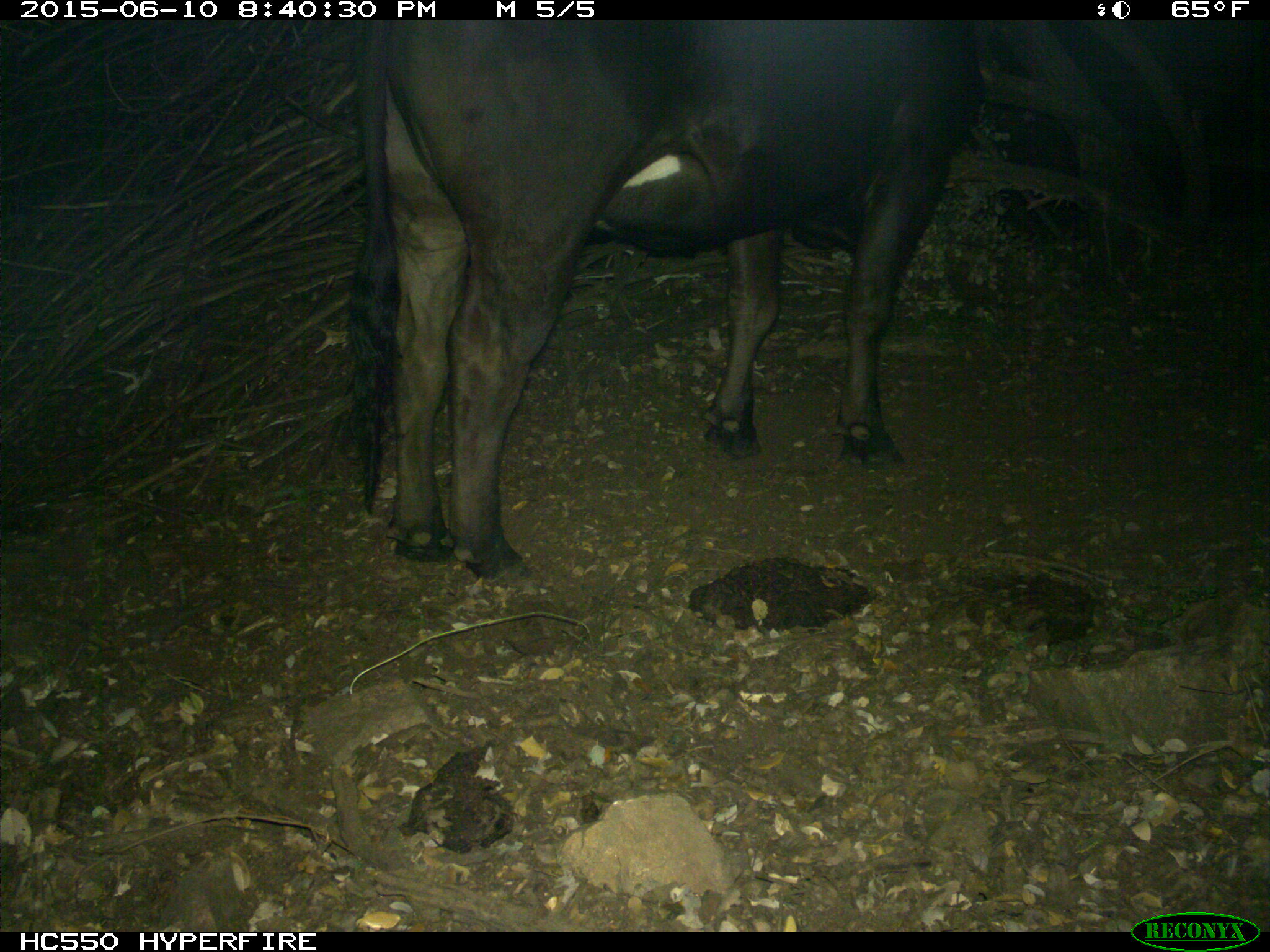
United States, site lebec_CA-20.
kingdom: Animalia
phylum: Chordata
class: Mammalia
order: Artiodactyla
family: Bovidae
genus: Bos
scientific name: Bos taurus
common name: domestic cow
Bos taurus (domestic cow).